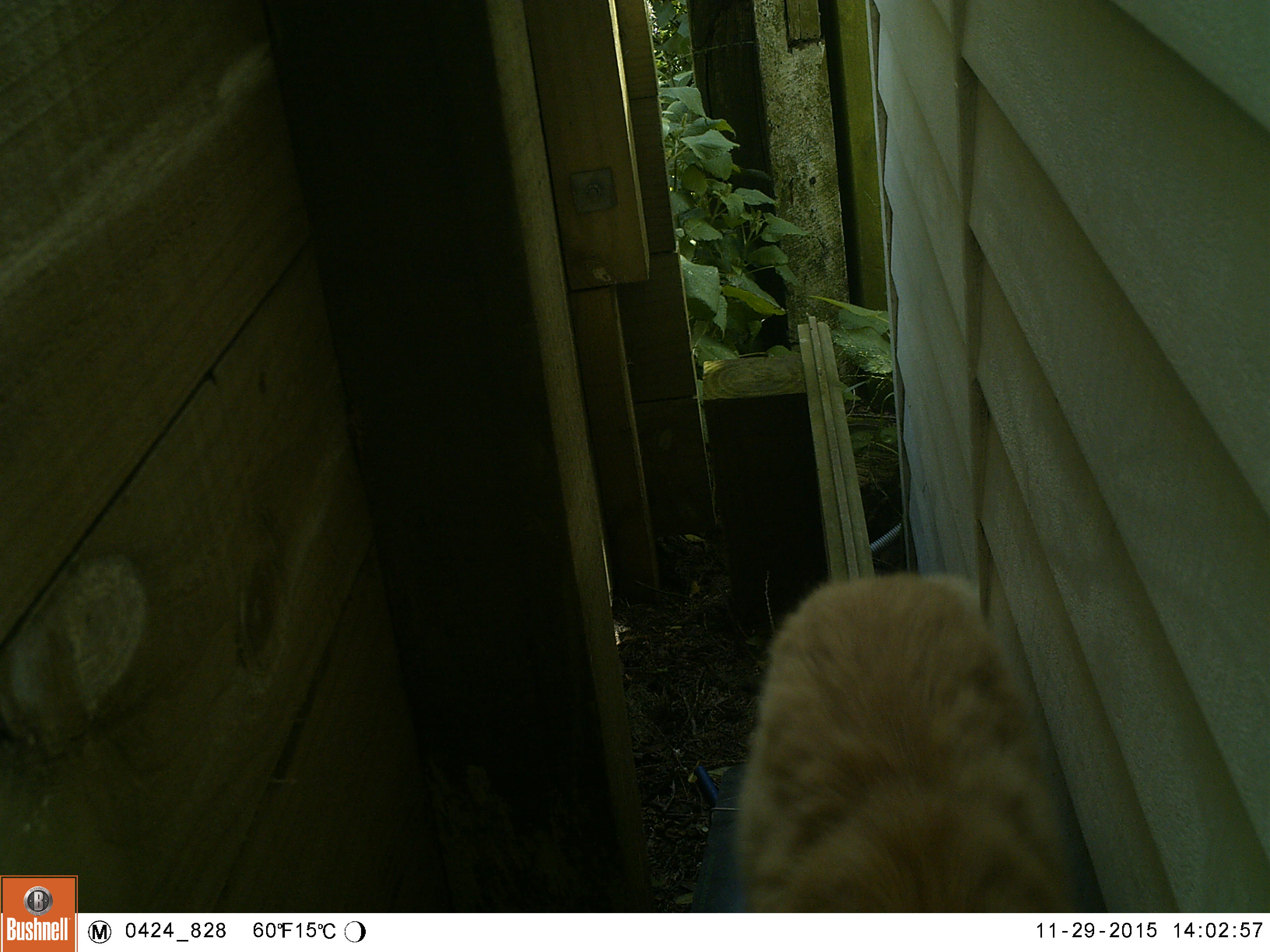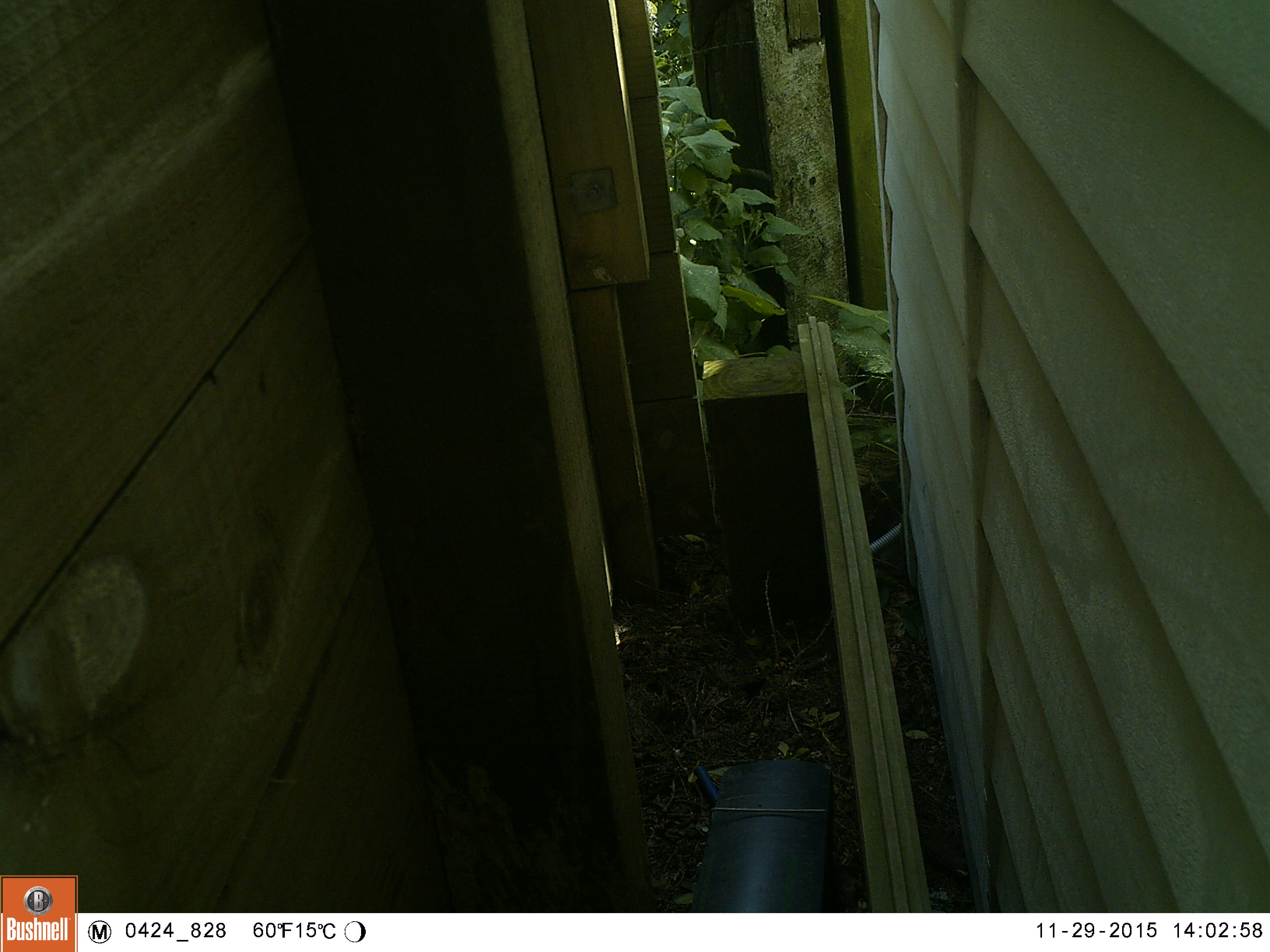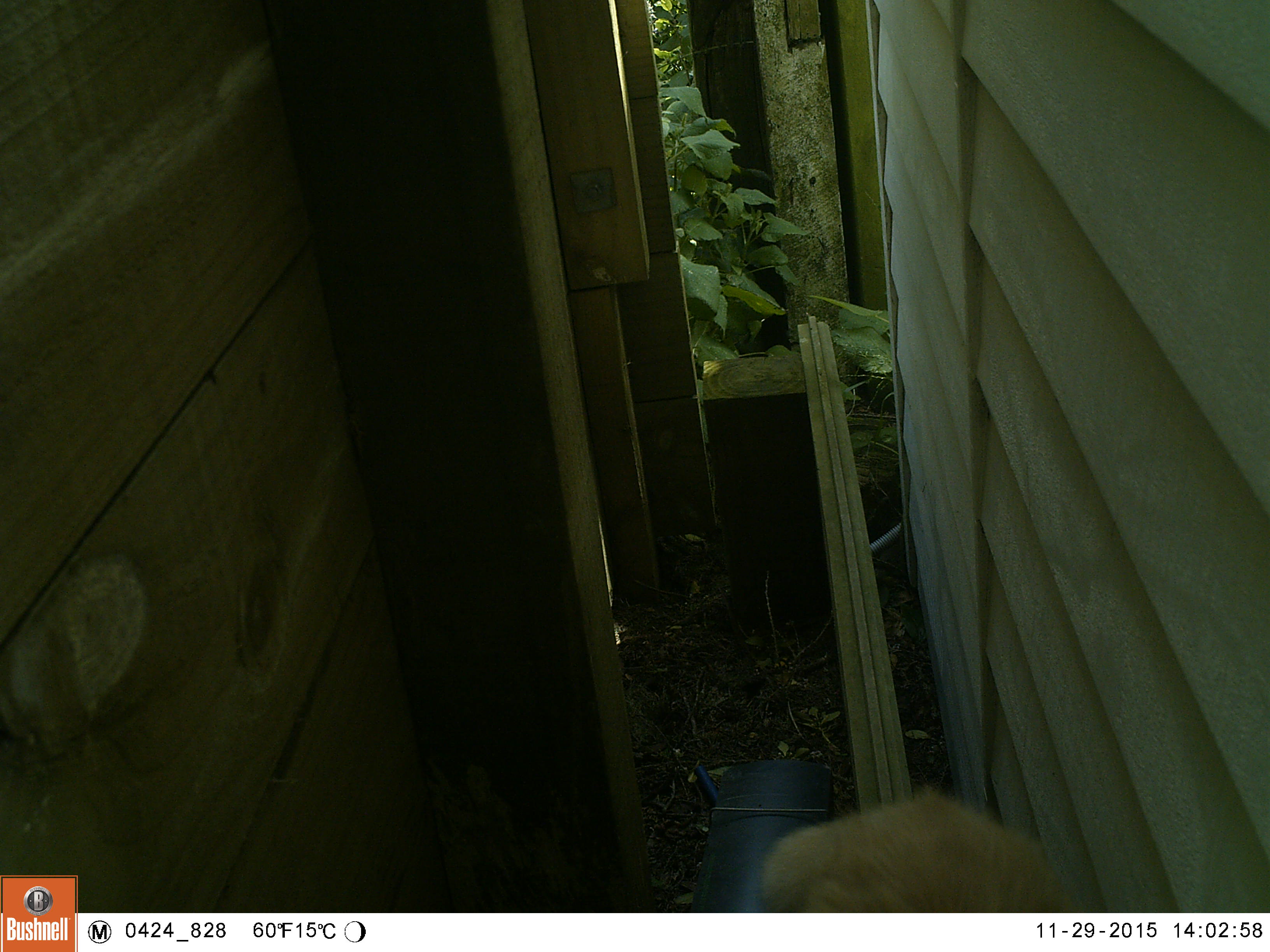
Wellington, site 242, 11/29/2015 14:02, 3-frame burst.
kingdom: Animalia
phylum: Chordata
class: Mammalia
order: Carnivora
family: Felidae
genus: Felis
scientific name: Felis catus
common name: cat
Cat (Felis catus).